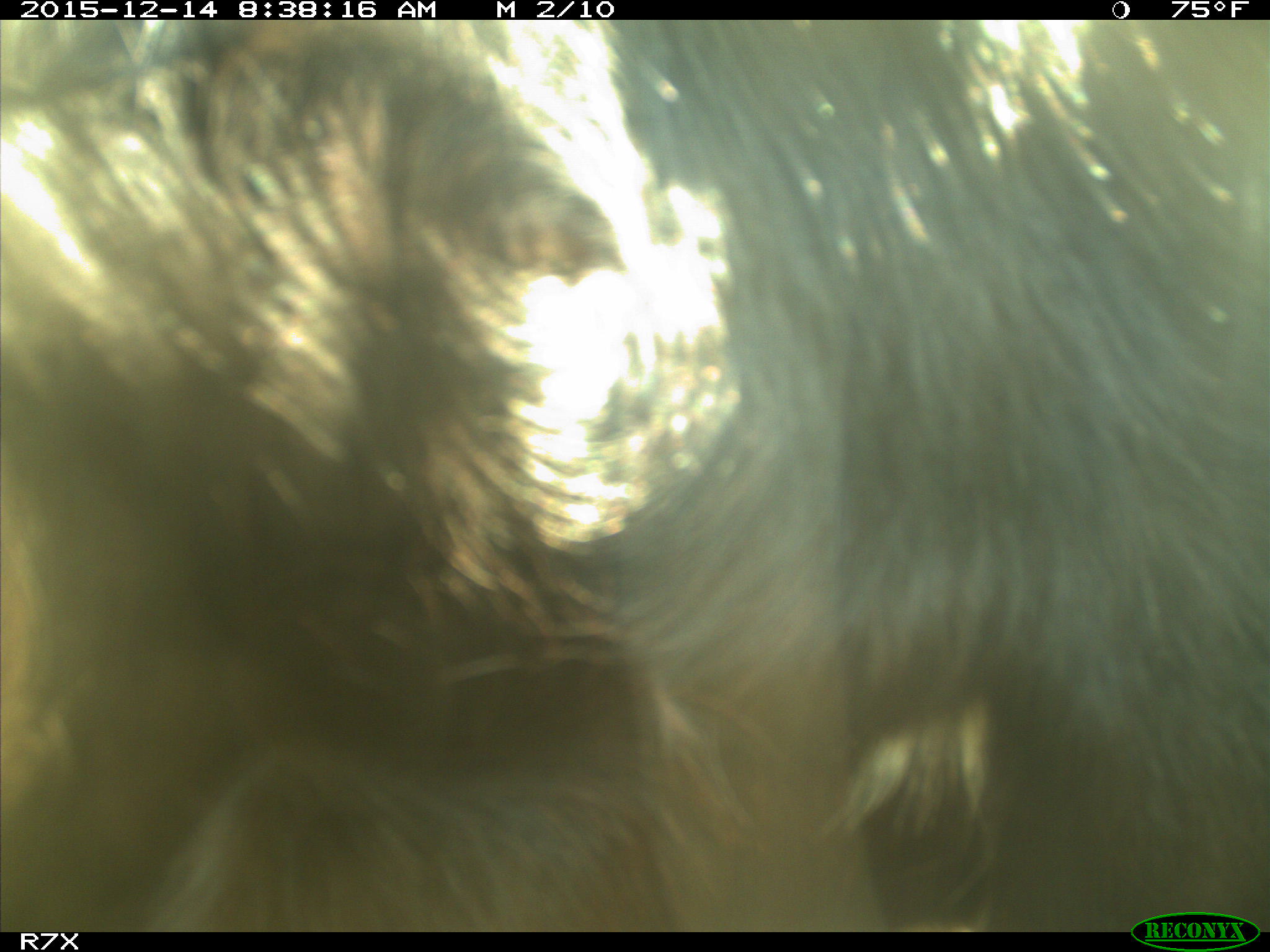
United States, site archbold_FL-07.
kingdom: Animalia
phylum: Chordata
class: Mammalia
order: Artiodactyla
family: Bovidae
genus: Bos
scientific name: Bos taurus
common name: domestic cow